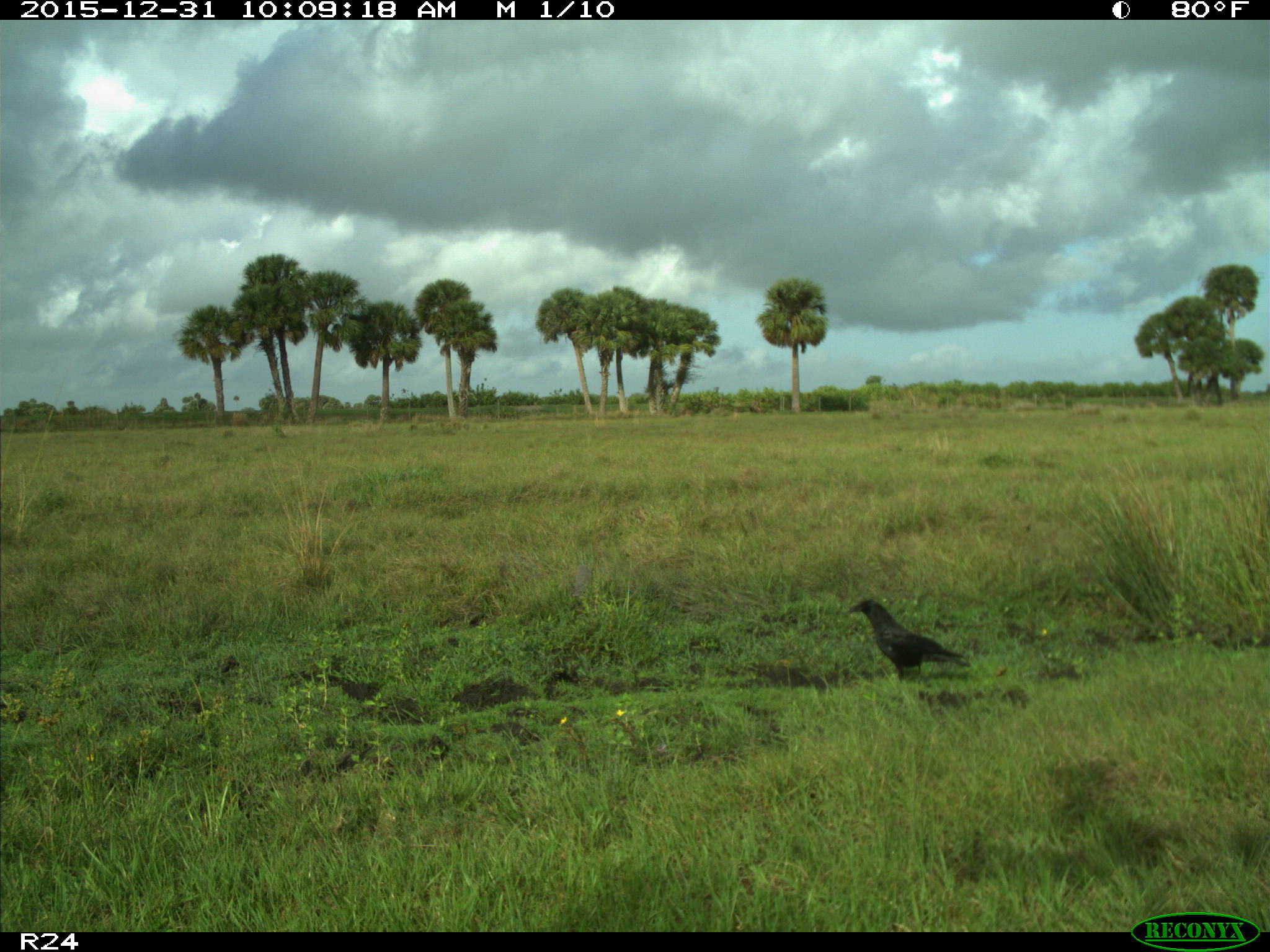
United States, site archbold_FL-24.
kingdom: Animalia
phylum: Chordata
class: Aves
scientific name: Aves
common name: birds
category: unidentified bird